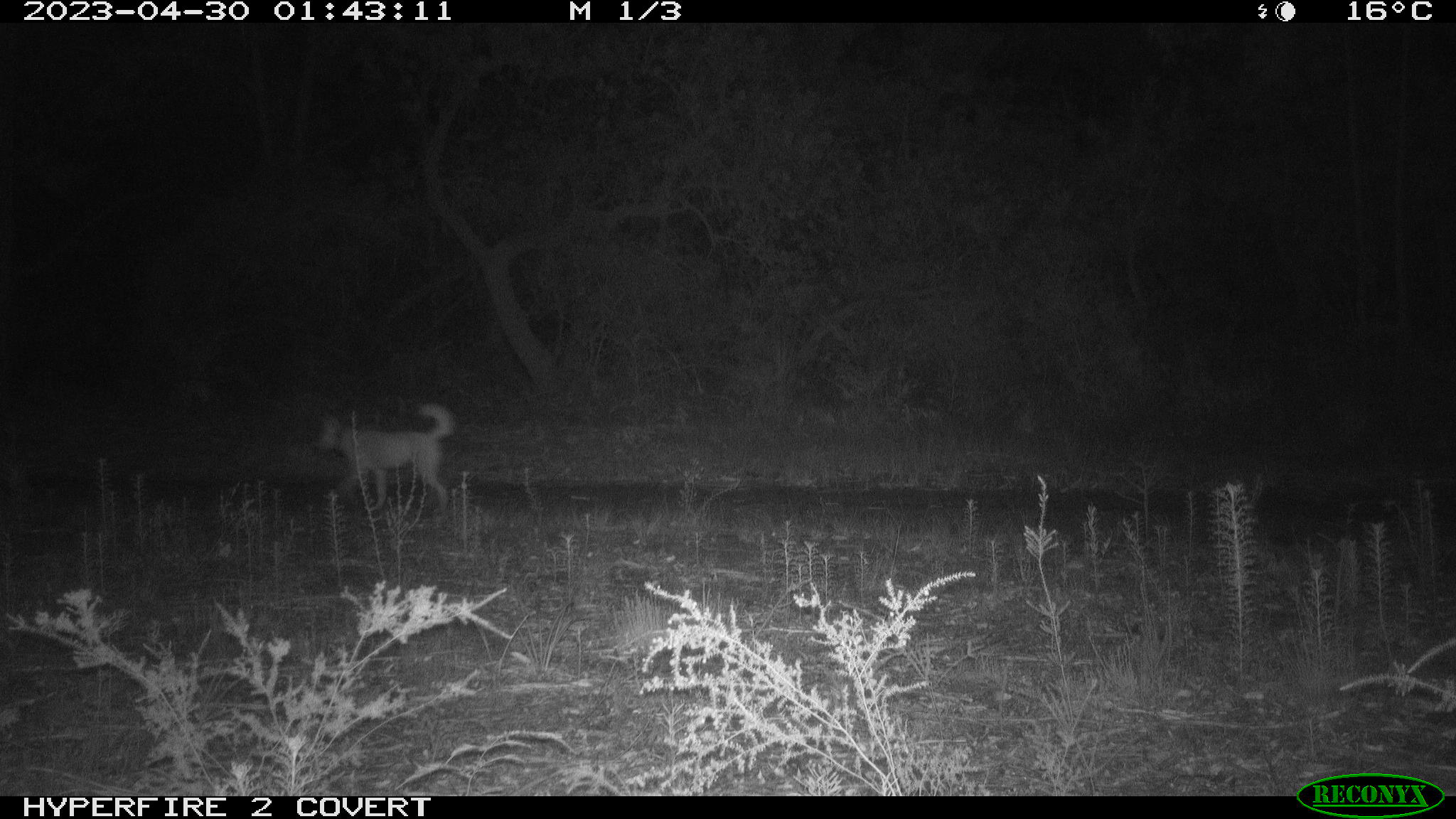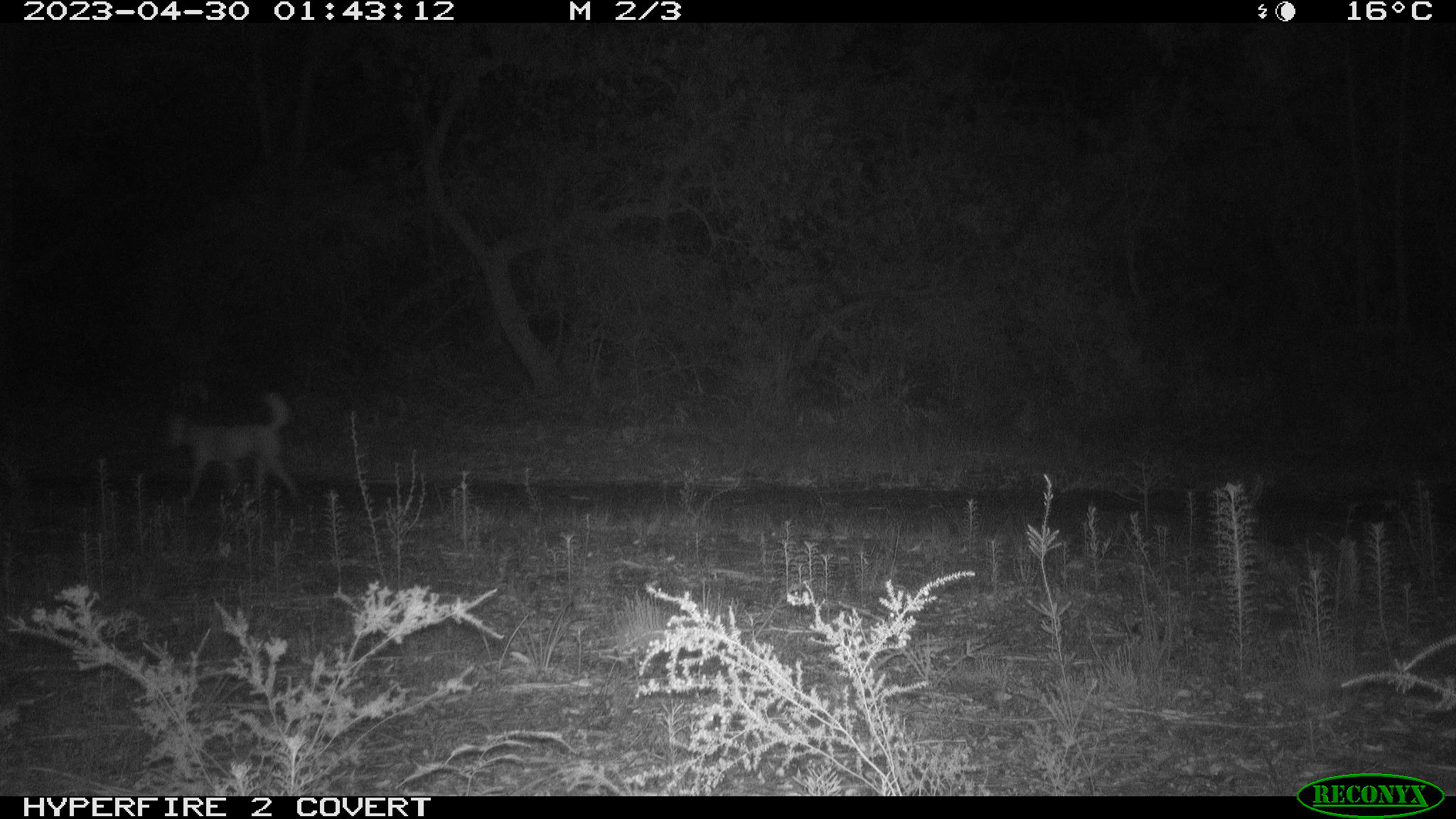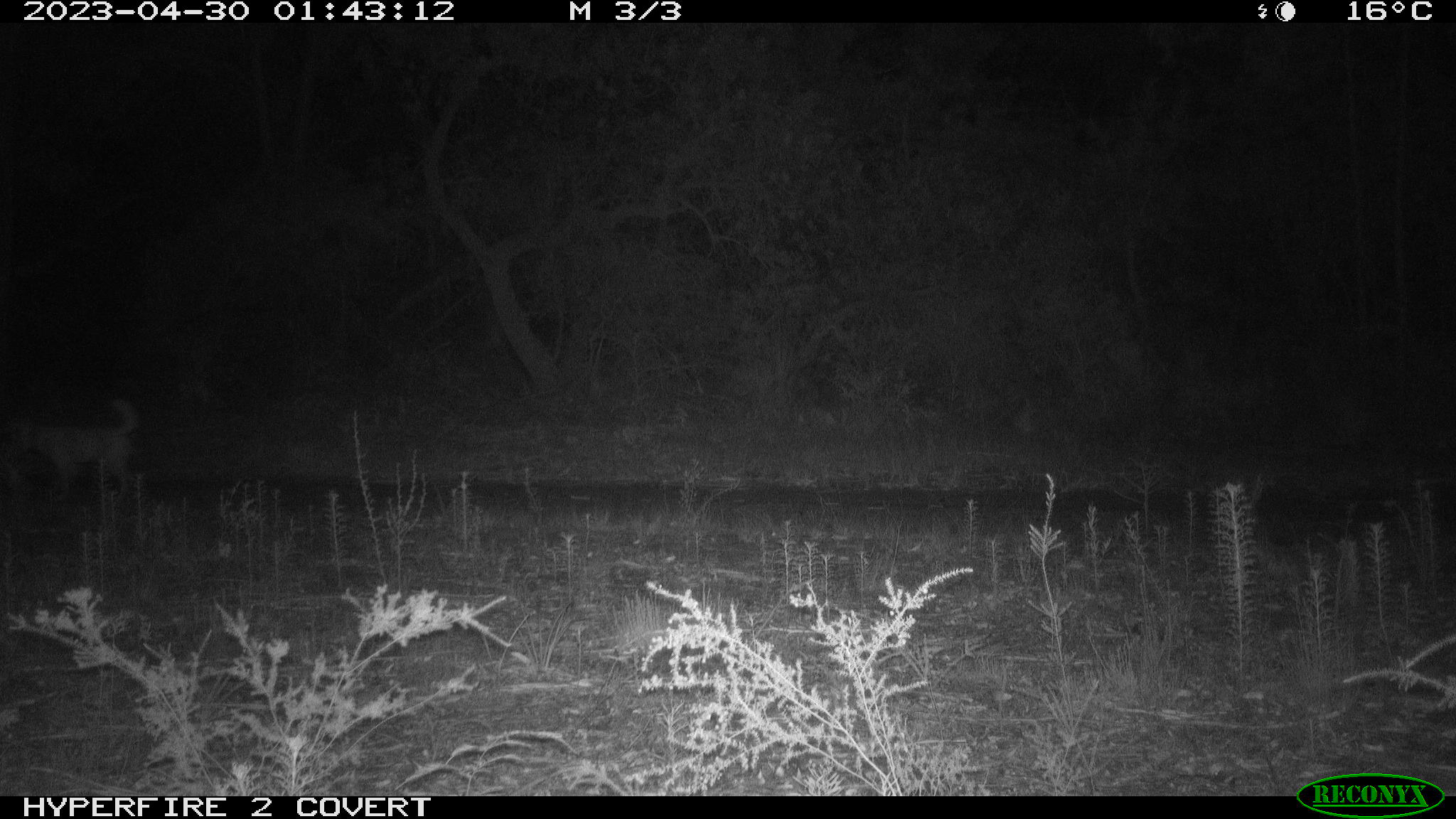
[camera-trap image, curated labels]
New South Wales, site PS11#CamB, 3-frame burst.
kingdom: Animalia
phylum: Chordata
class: Mammalia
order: Carnivora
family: Canidae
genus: Canis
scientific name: Canis familiaris dingo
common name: dingo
Dingo (Canis familiaris dingo).